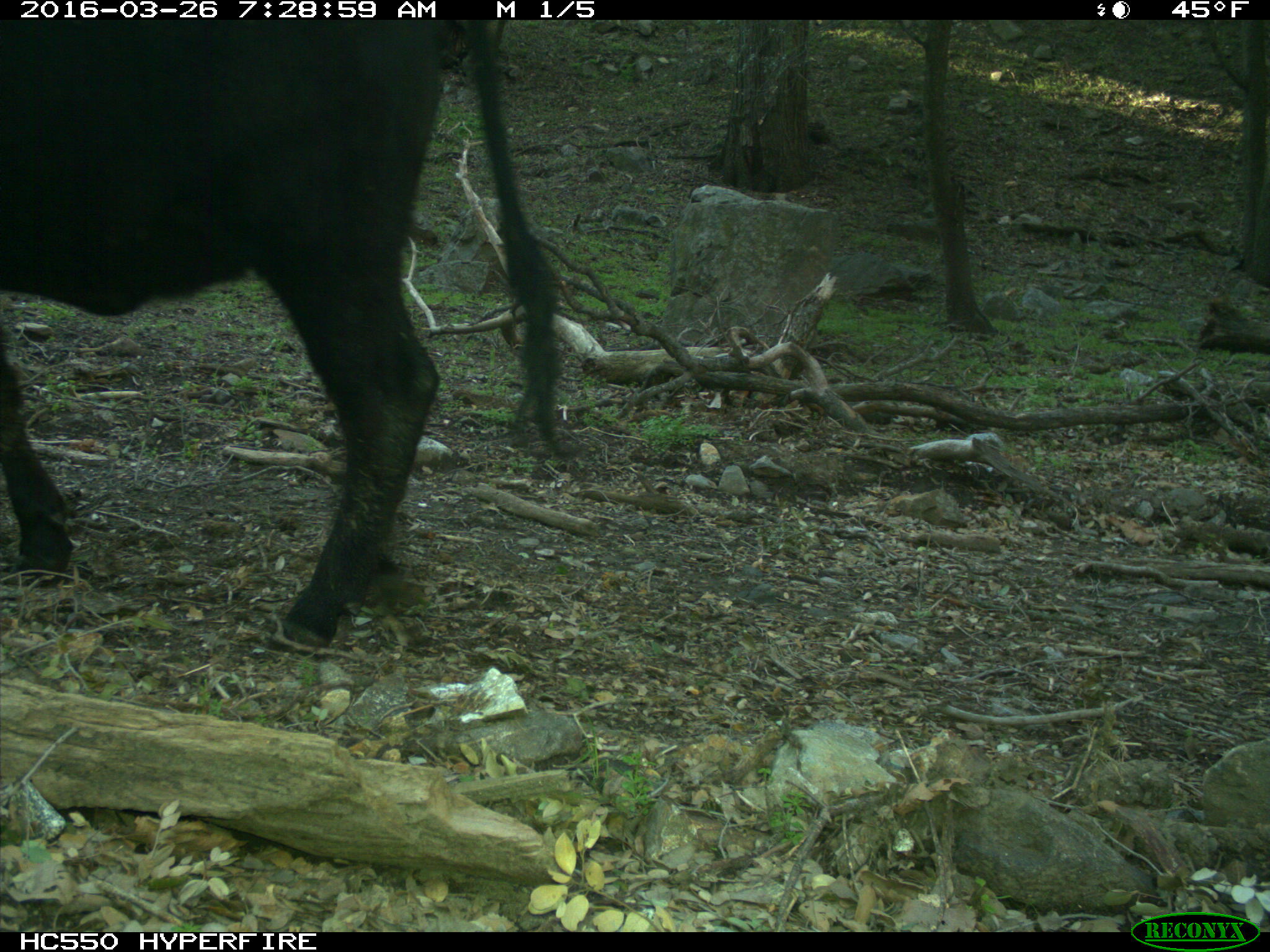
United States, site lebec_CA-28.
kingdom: Animalia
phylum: Chordata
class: Mammalia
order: Artiodactyla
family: Bovidae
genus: Bos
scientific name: Bos taurus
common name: domestic cow